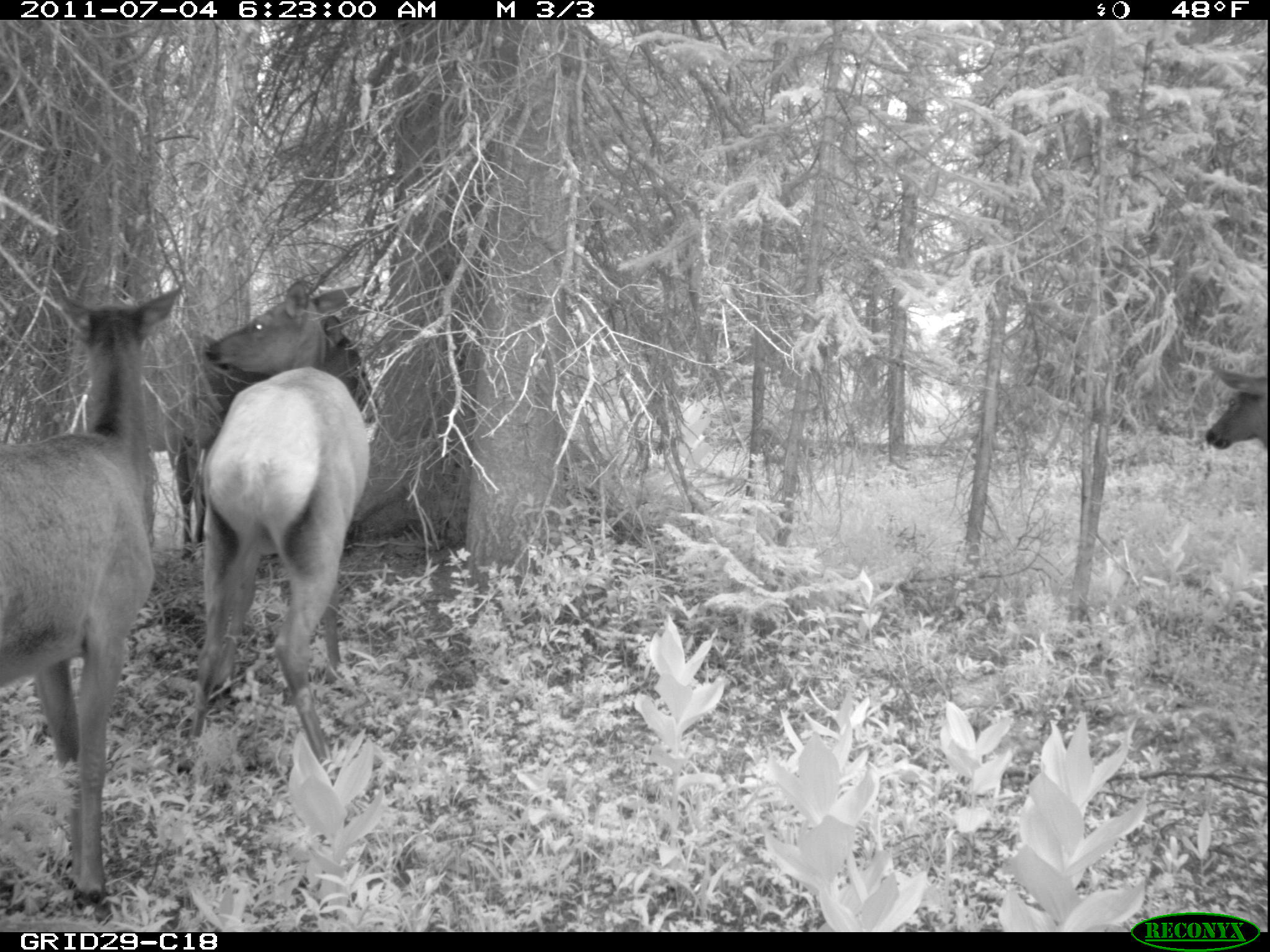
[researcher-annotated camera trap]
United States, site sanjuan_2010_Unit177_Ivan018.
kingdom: Animalia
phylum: Chordata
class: Mammalia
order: Artiodactyla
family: Cervidae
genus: Cervus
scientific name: Cervus elaphus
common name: red deer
Cervus elaphus (red deer).